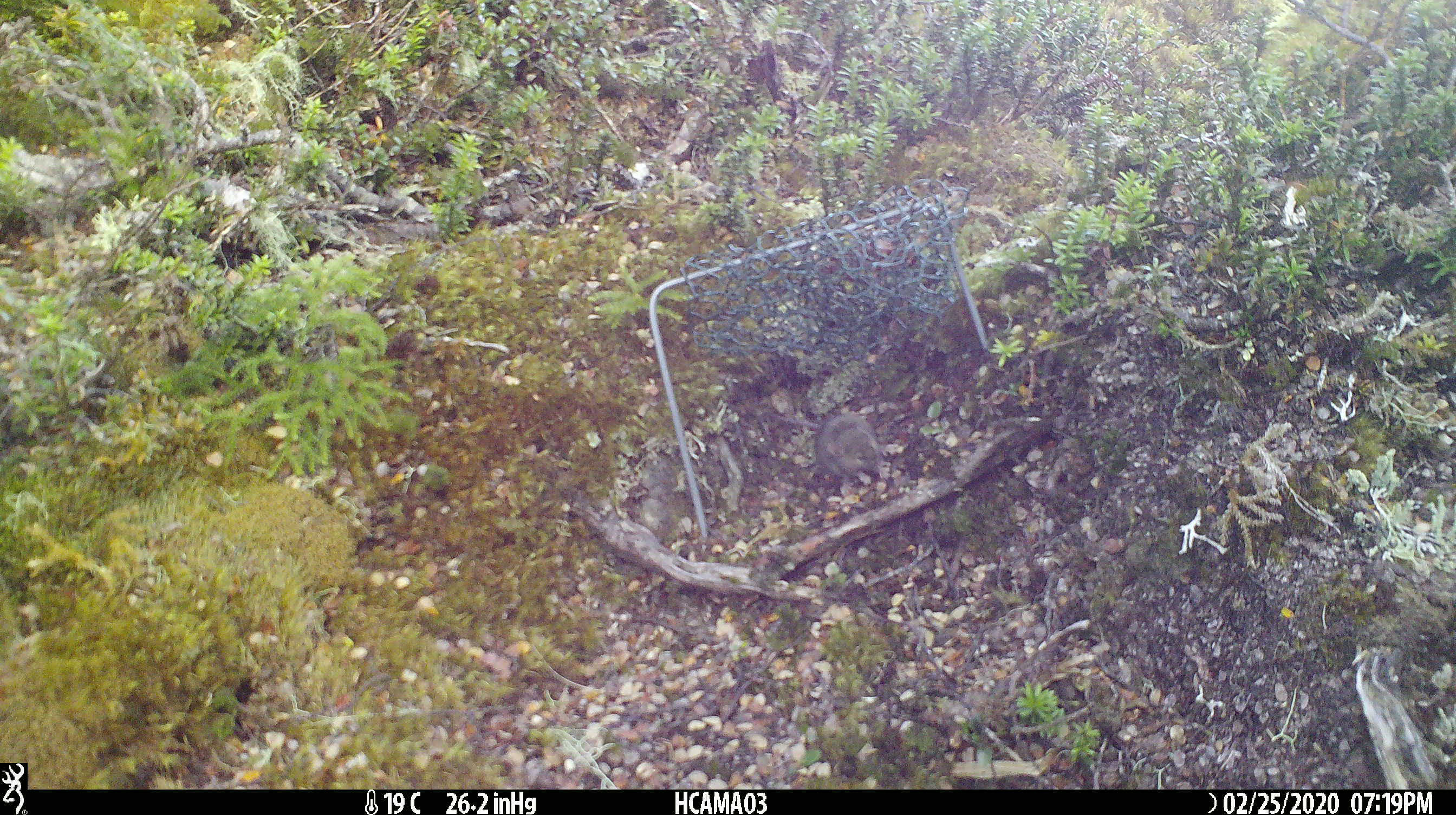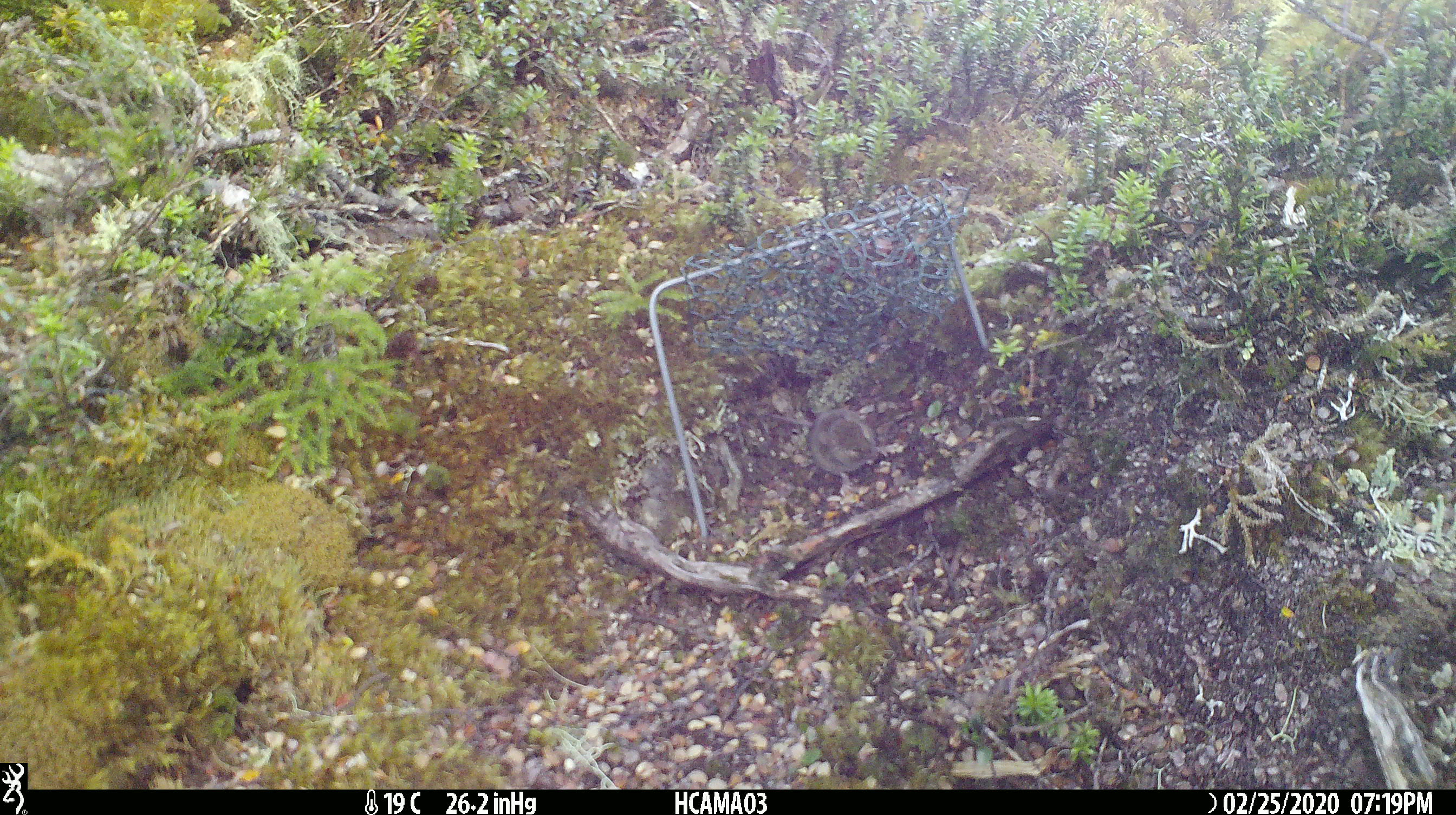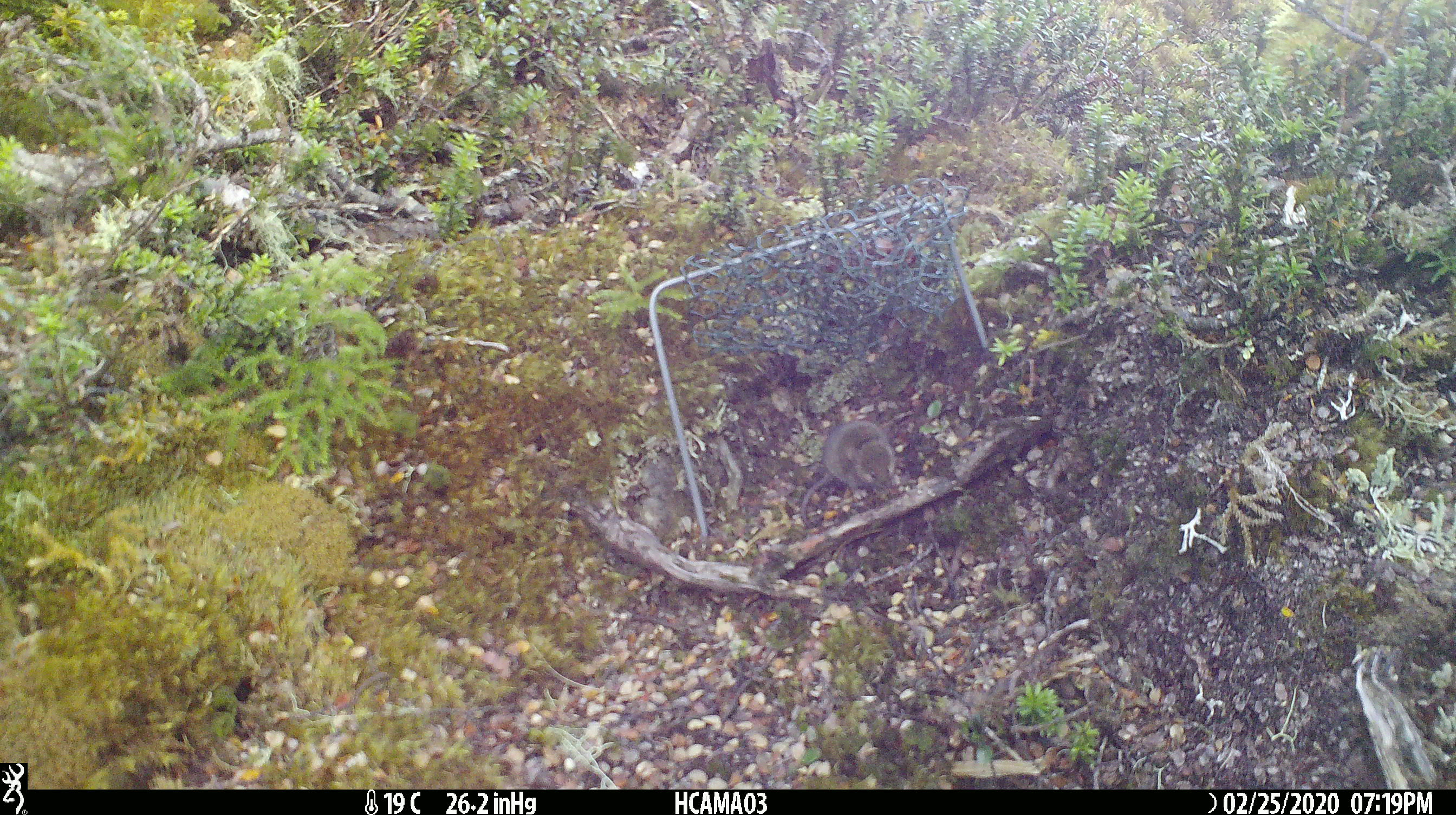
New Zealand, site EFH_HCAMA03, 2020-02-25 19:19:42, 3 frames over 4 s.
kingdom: Animalia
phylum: Chordata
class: Mammalia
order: Rodentia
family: Muridae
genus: Mus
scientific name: Mus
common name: mouse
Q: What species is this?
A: Mouse (Mus).